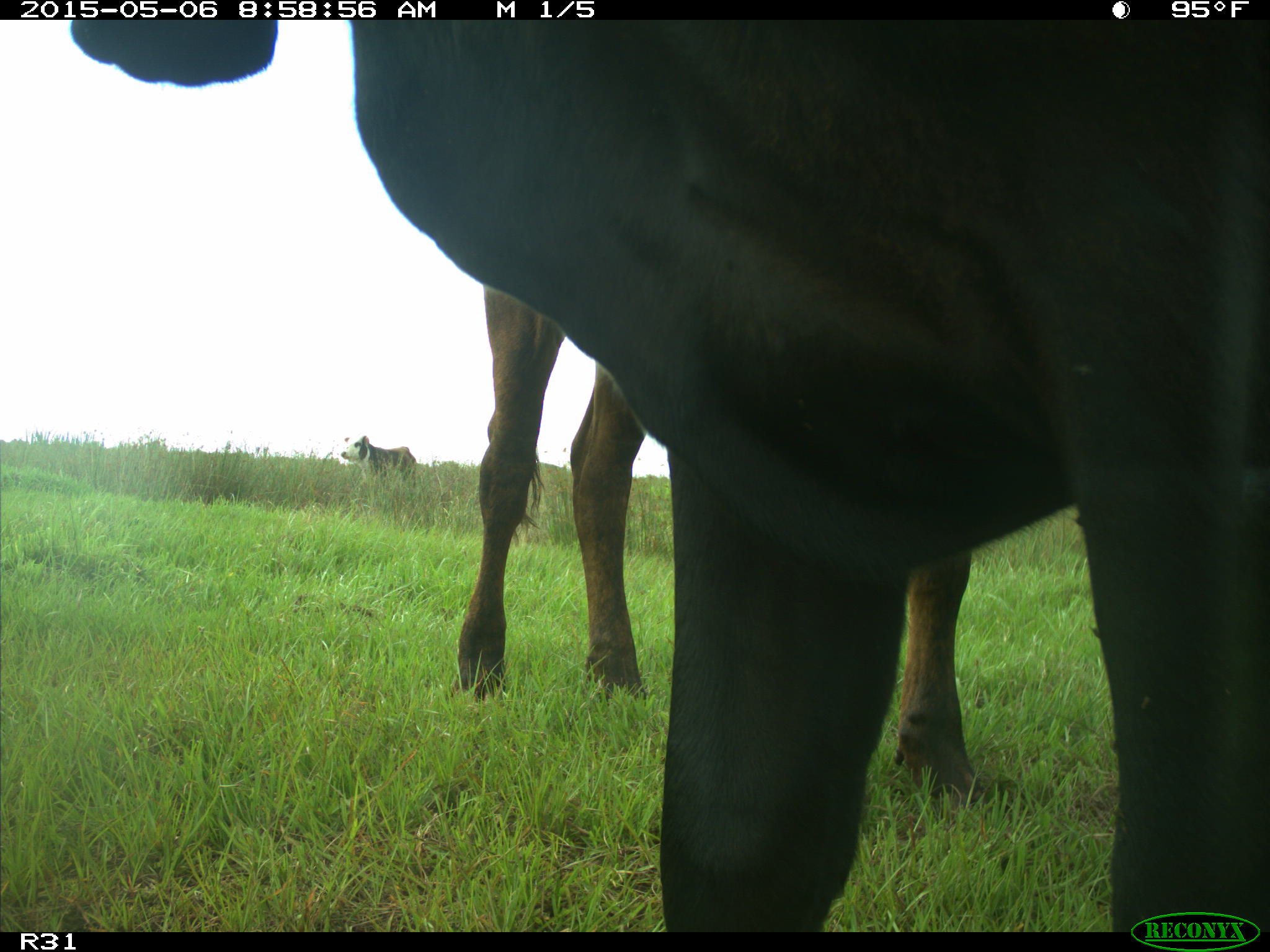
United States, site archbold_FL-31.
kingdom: Animalia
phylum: Chordata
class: Mammalia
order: Artiodactyla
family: Bovidae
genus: Bos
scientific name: Bos taurus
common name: domestic cow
Bos taurus (domestic cow).